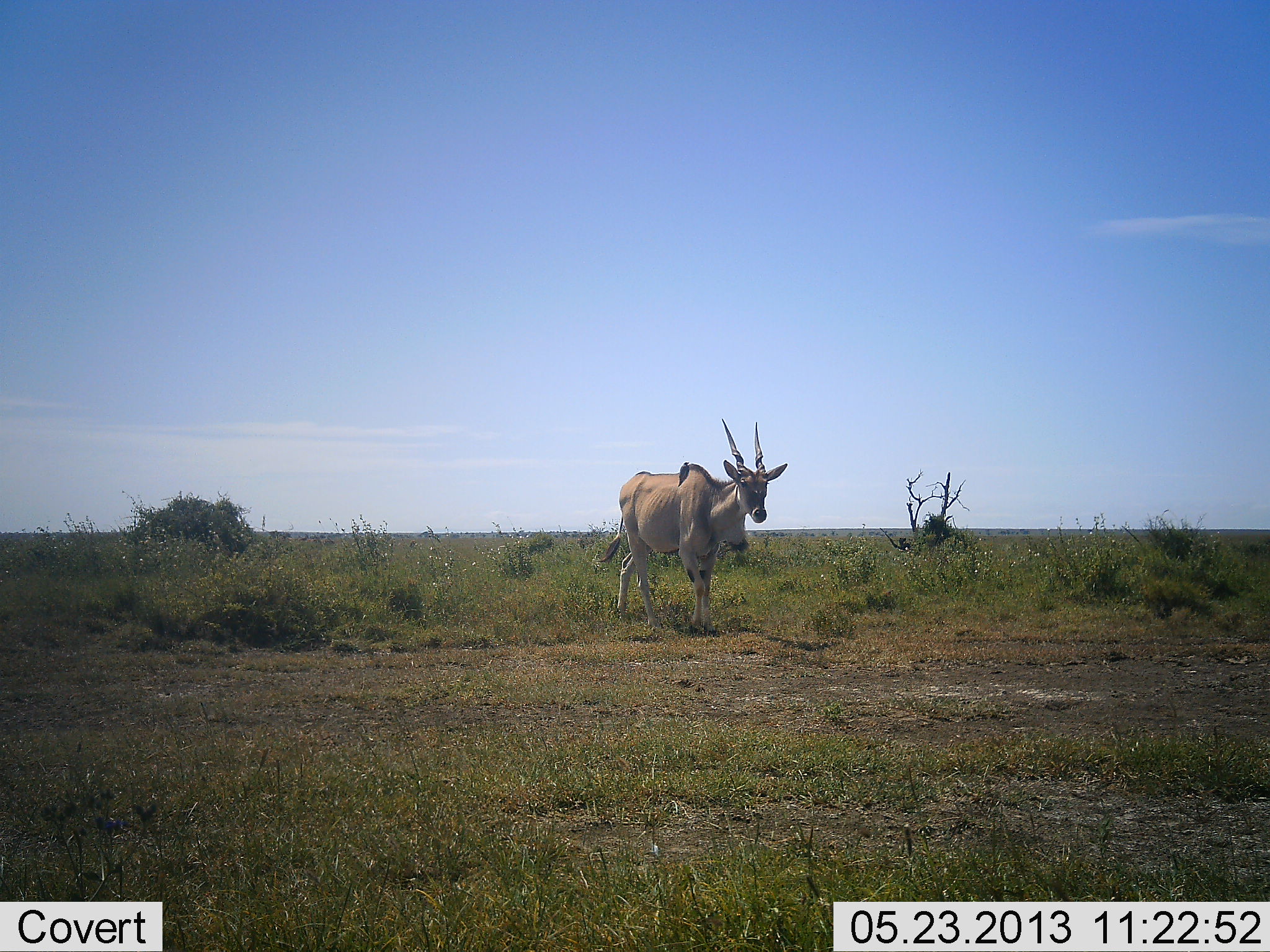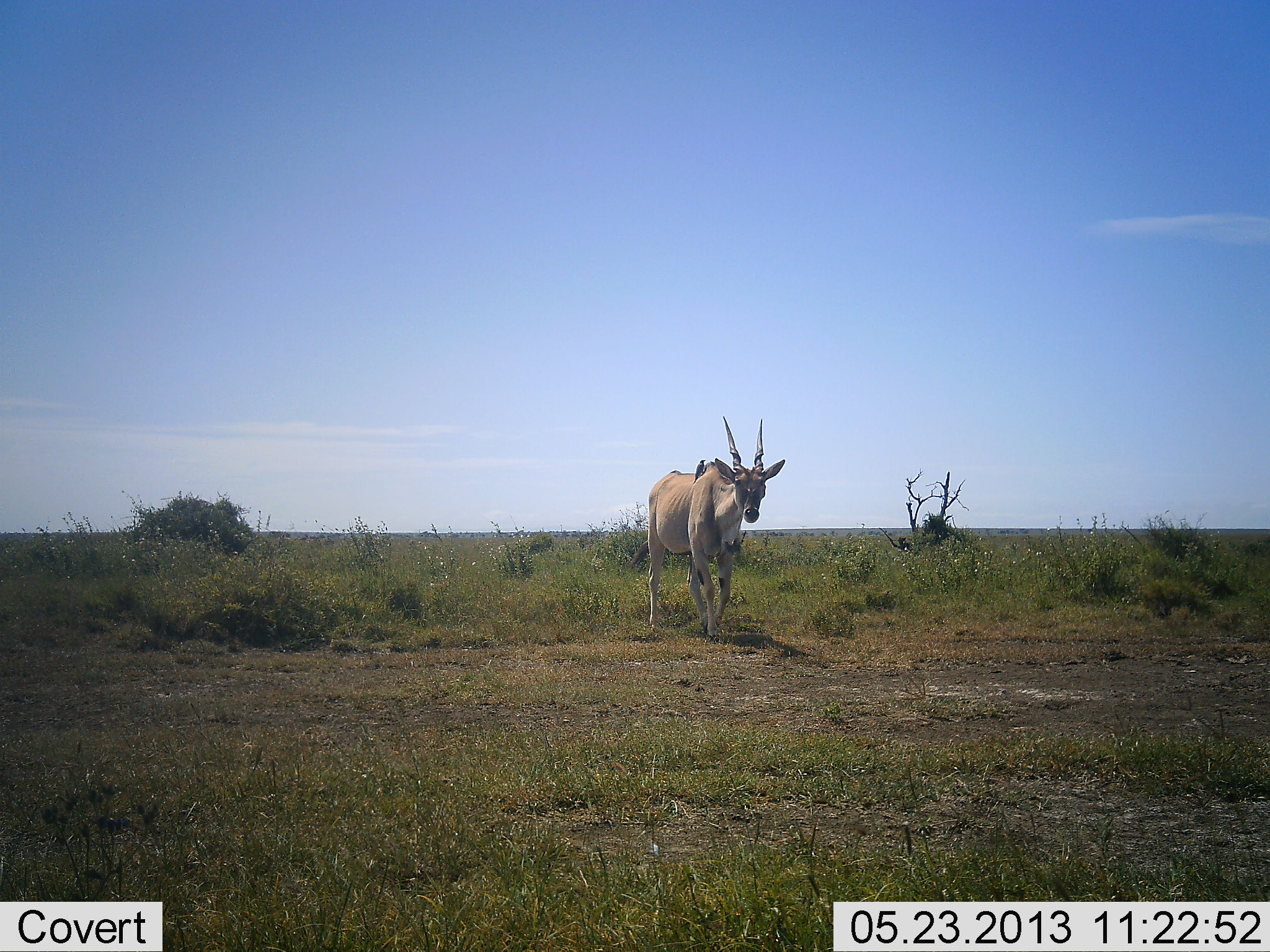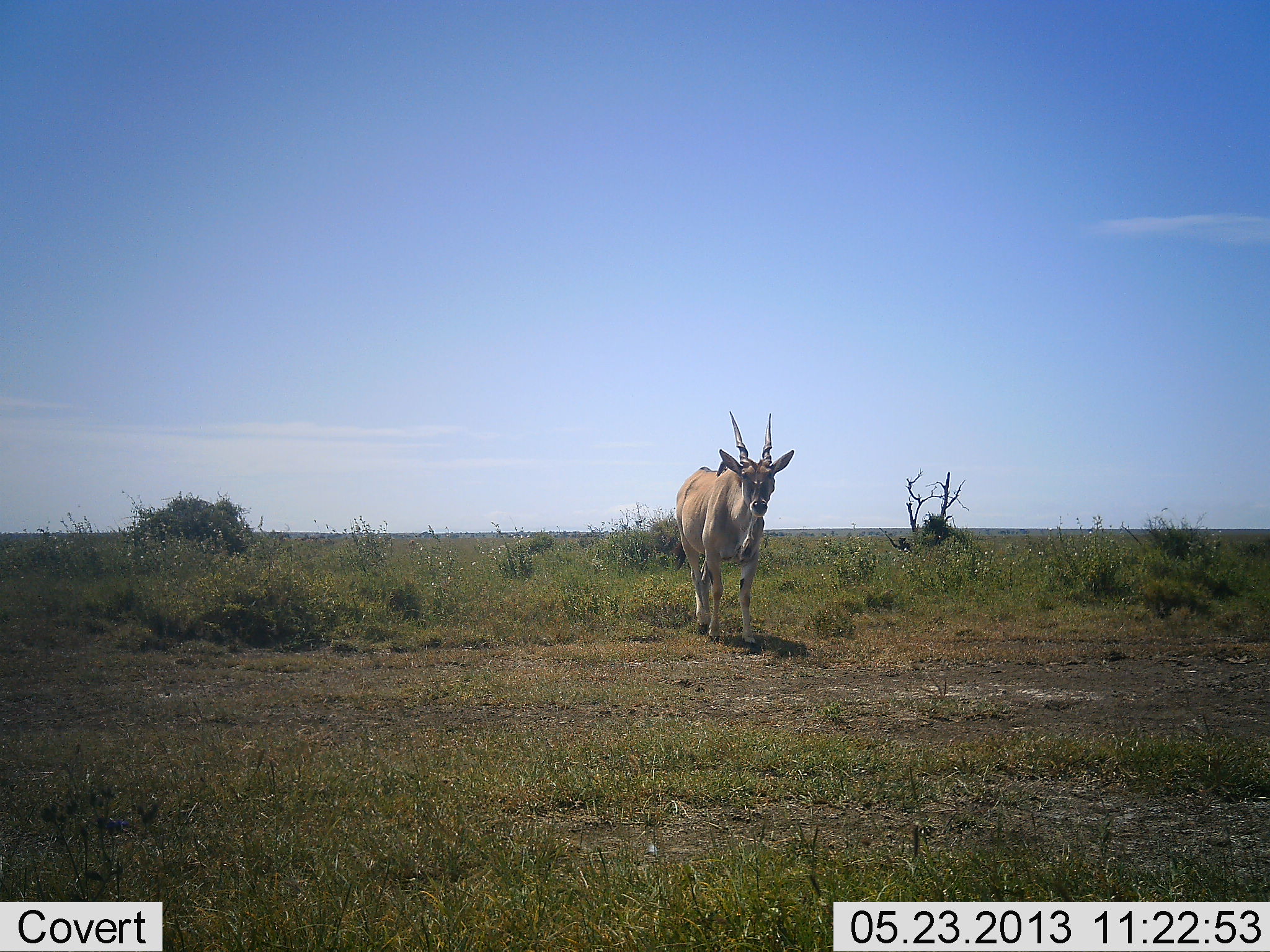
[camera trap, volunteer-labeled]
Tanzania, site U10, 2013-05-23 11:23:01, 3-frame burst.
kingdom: Animalia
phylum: Chordata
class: Mammalia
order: Artiodactyla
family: Bovidae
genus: Tragelaphus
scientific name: Tragelaphus oryx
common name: eland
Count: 1.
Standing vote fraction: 8%.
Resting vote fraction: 0%.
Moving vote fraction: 94%.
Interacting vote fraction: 0%.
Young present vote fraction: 0%.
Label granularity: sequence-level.